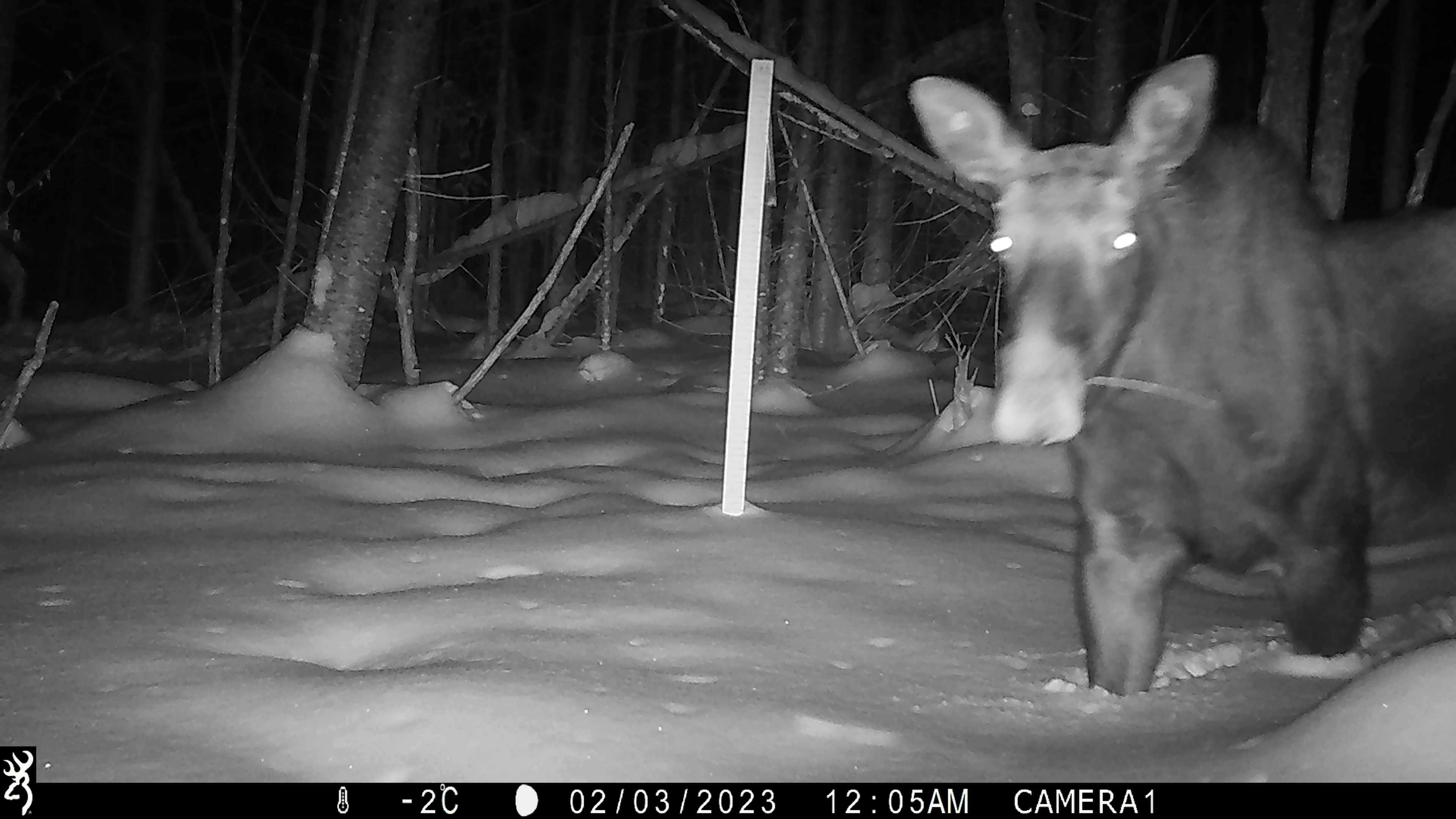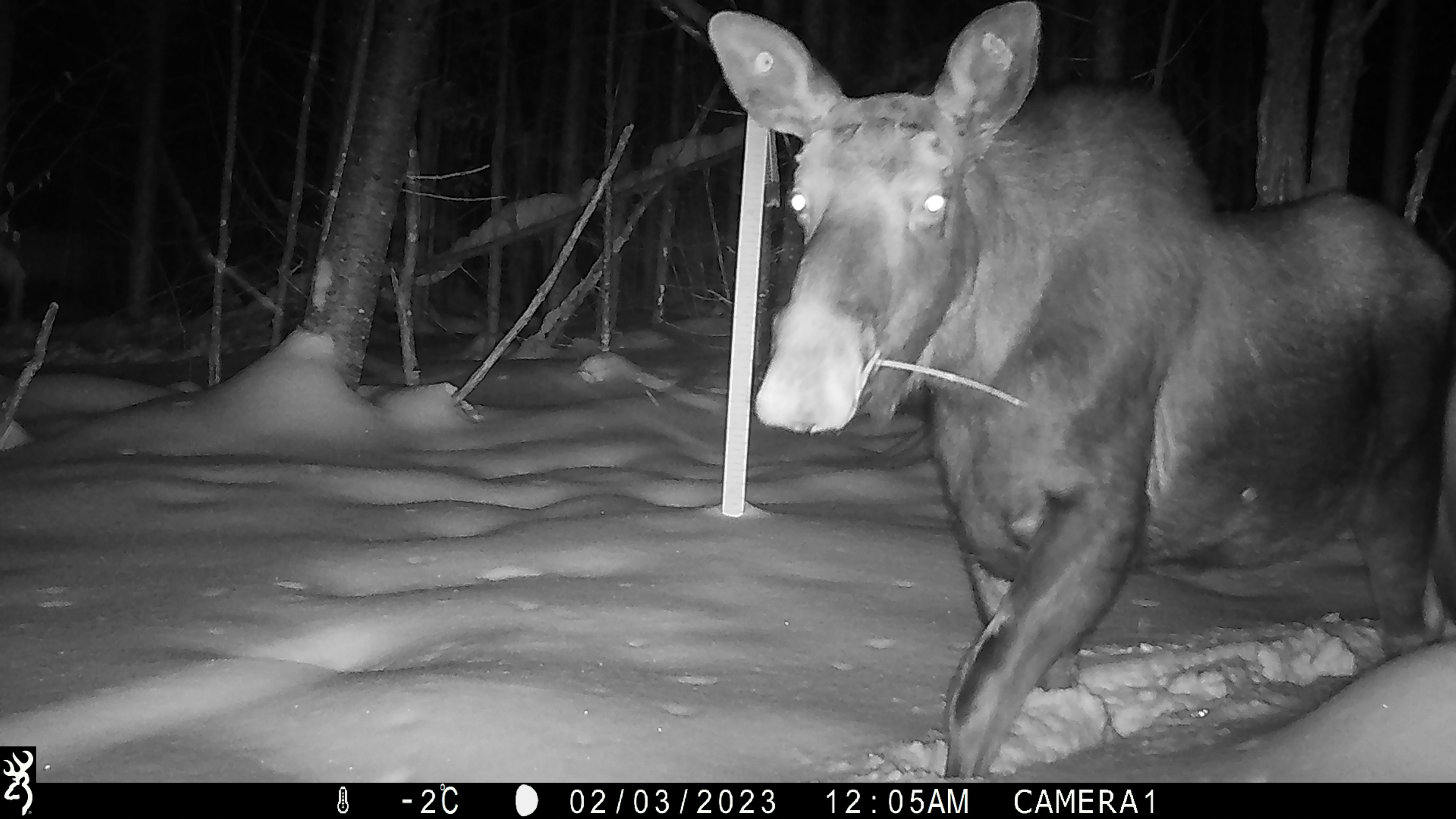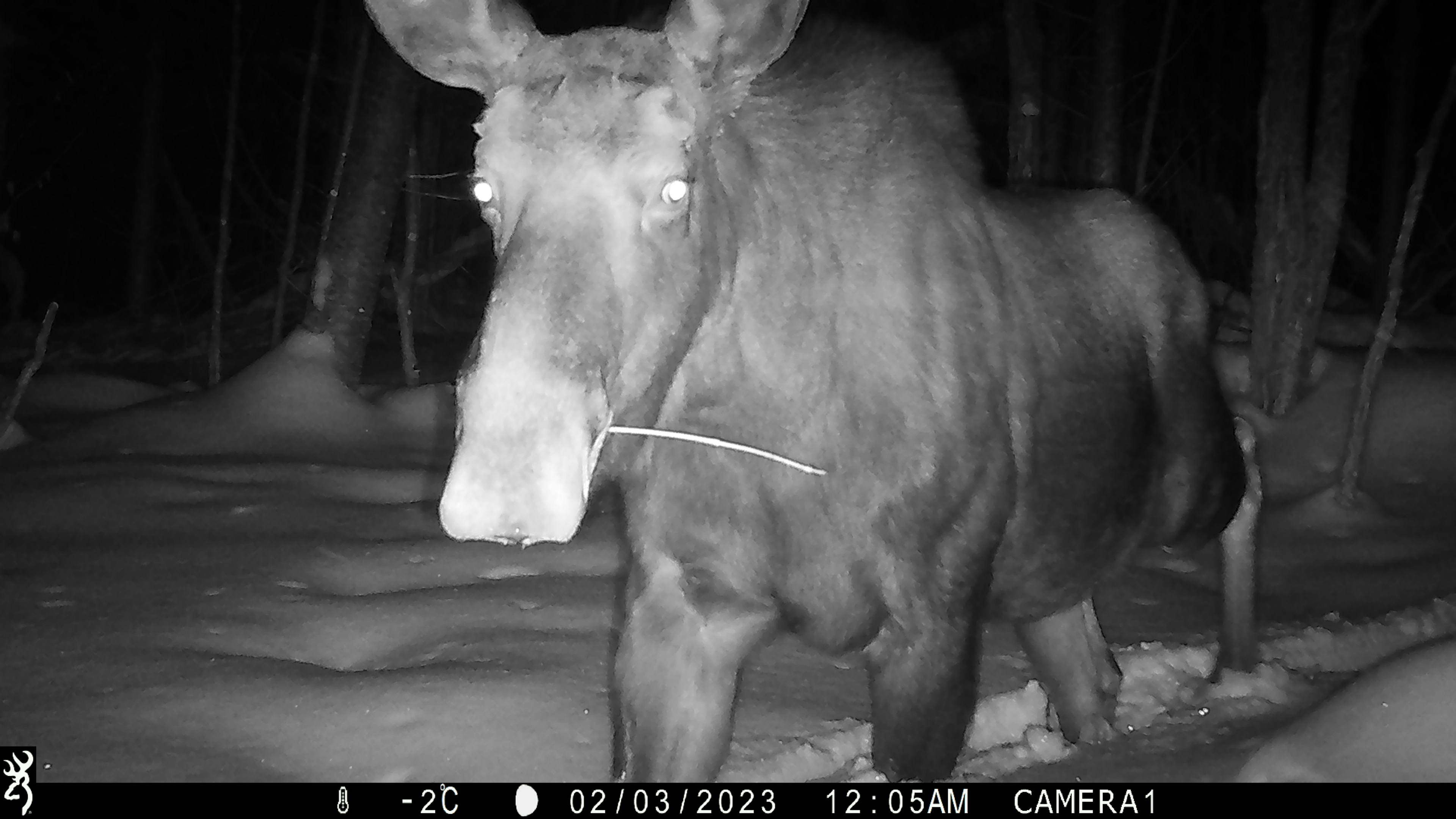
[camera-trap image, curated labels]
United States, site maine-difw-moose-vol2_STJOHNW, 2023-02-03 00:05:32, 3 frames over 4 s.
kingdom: Animalia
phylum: Chordata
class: Mammalia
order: Artiodactyla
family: Cervidae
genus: Alces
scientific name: Alces alces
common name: moose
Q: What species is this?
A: Moose (Alces alces).